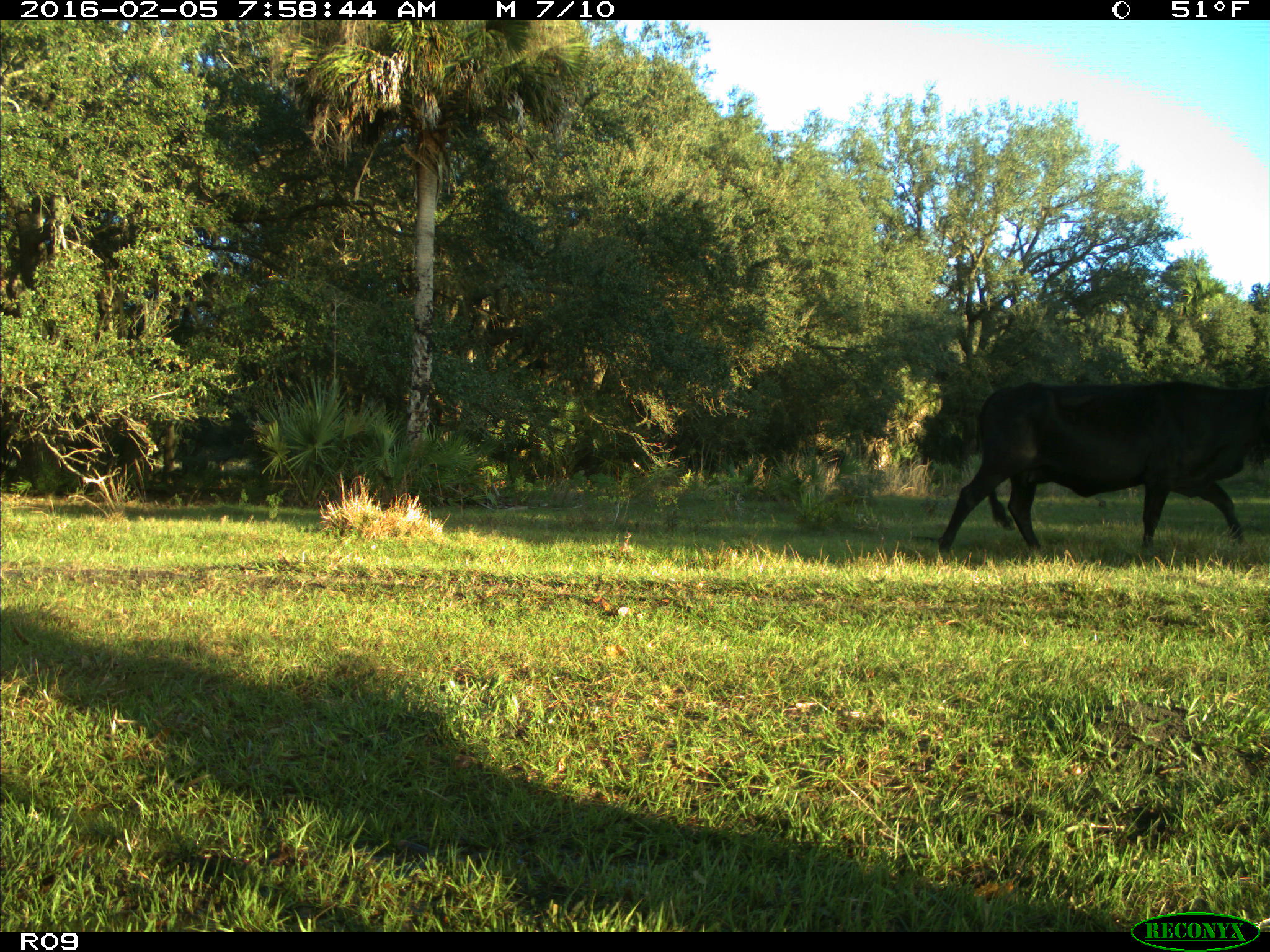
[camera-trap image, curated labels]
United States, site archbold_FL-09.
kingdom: Animalia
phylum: Chordata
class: Mammalia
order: Artiodactyla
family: Bovidae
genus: Bos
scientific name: Bos taurus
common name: domestic cow